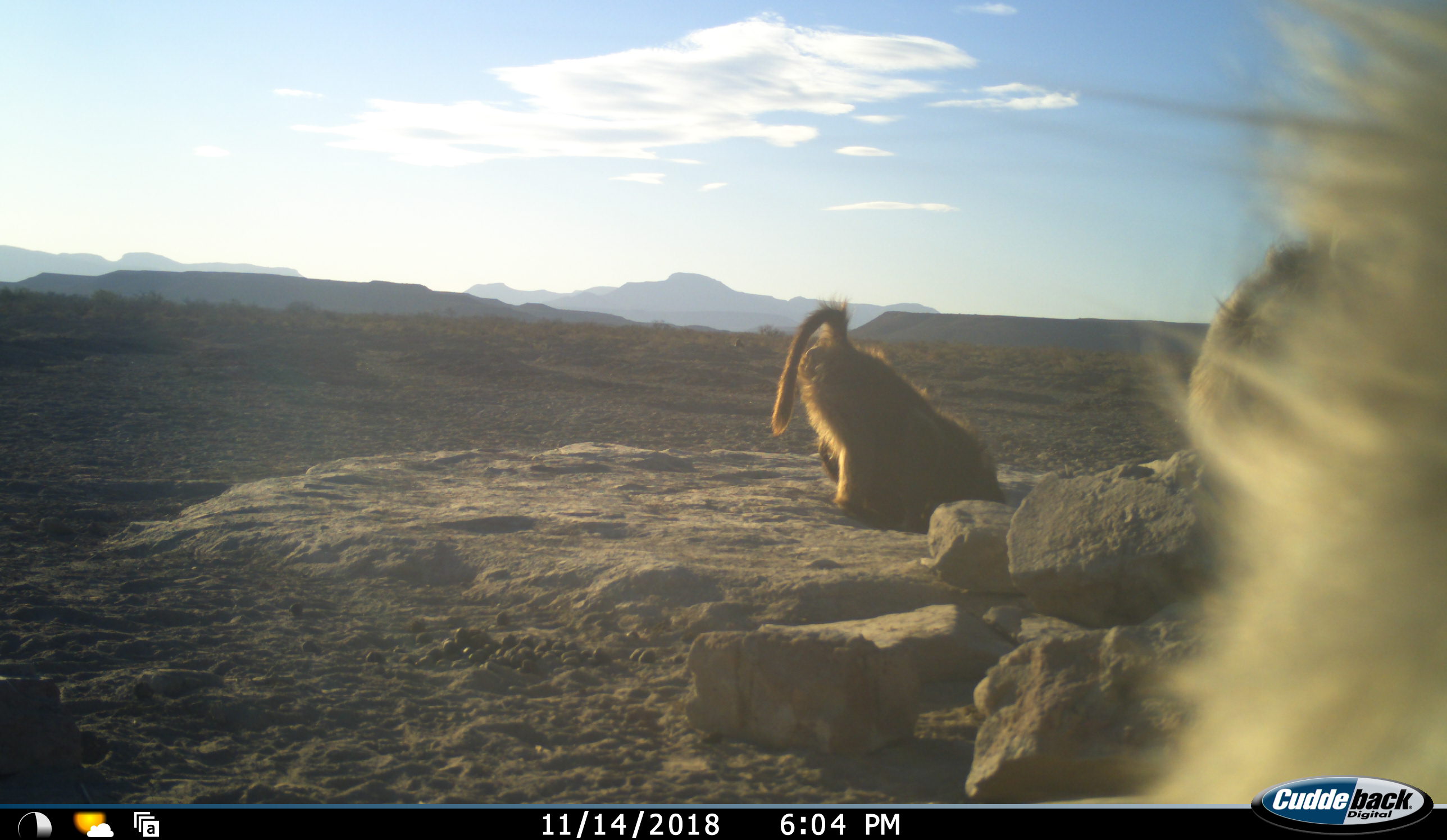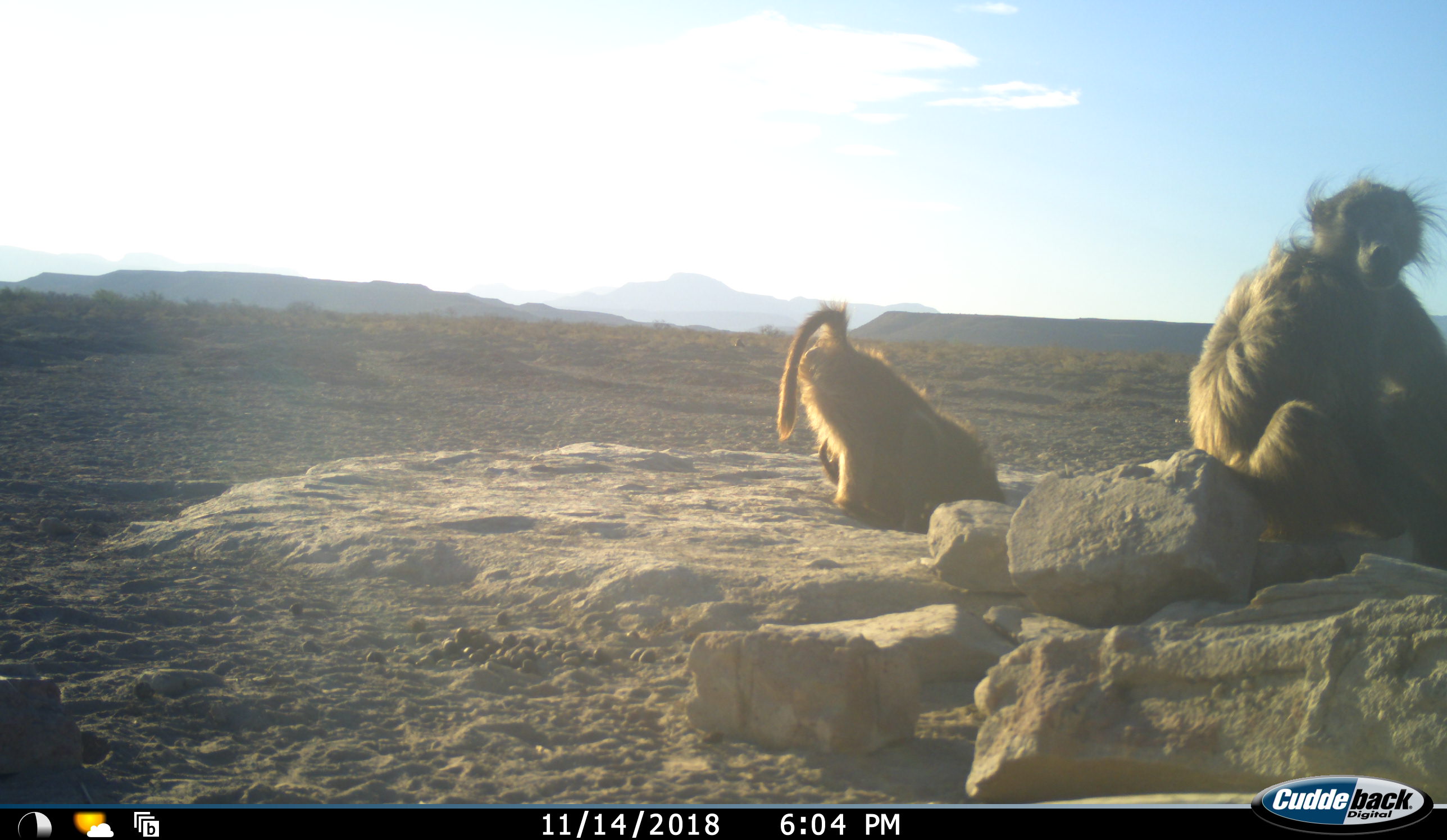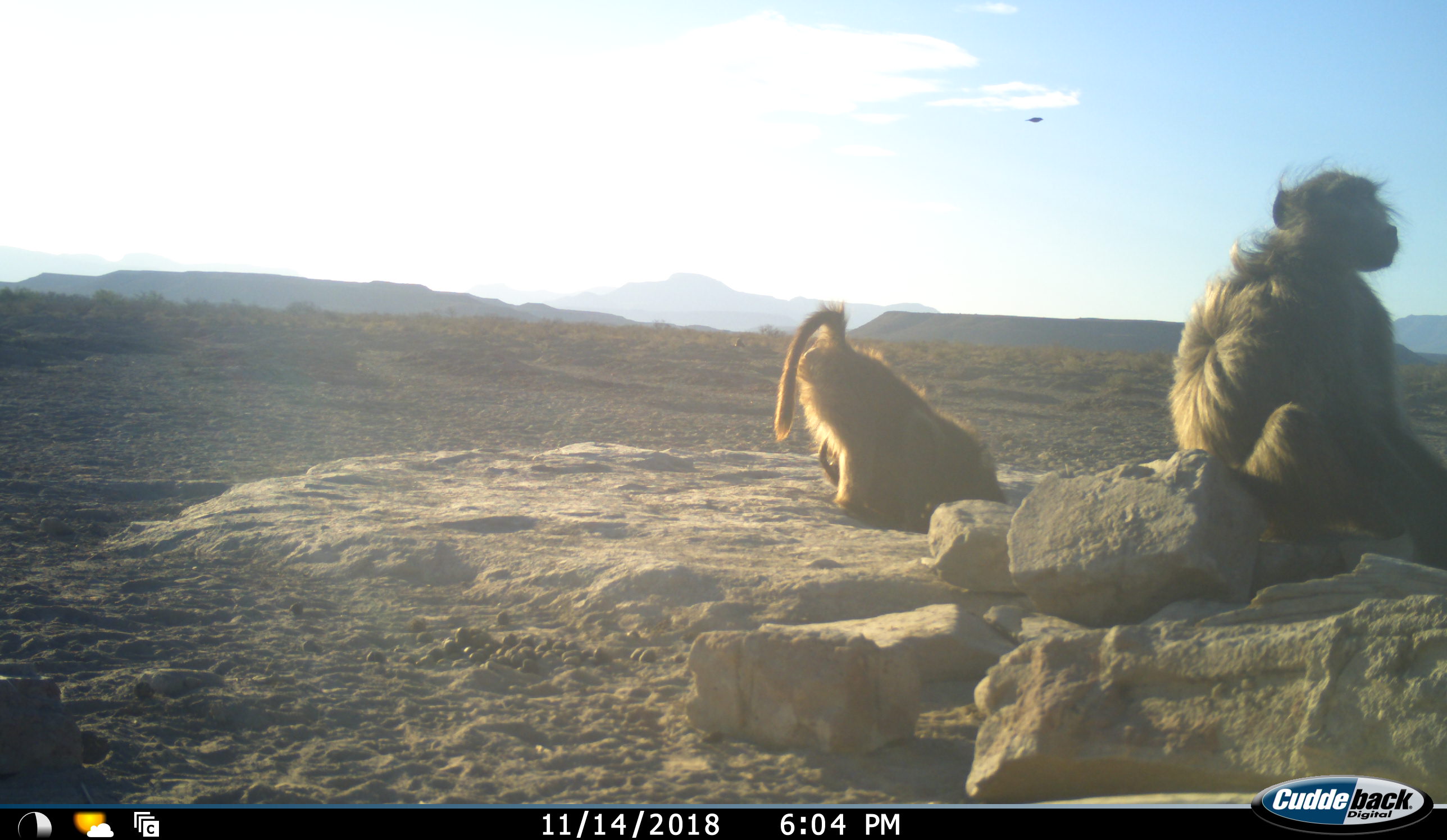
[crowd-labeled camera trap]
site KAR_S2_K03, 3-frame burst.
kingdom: Animalia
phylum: Chordata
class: Mammalia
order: Primates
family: Cercopithecidae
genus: Papio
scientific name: Papio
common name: baboon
Baboon (Papio), count 3. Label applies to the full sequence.